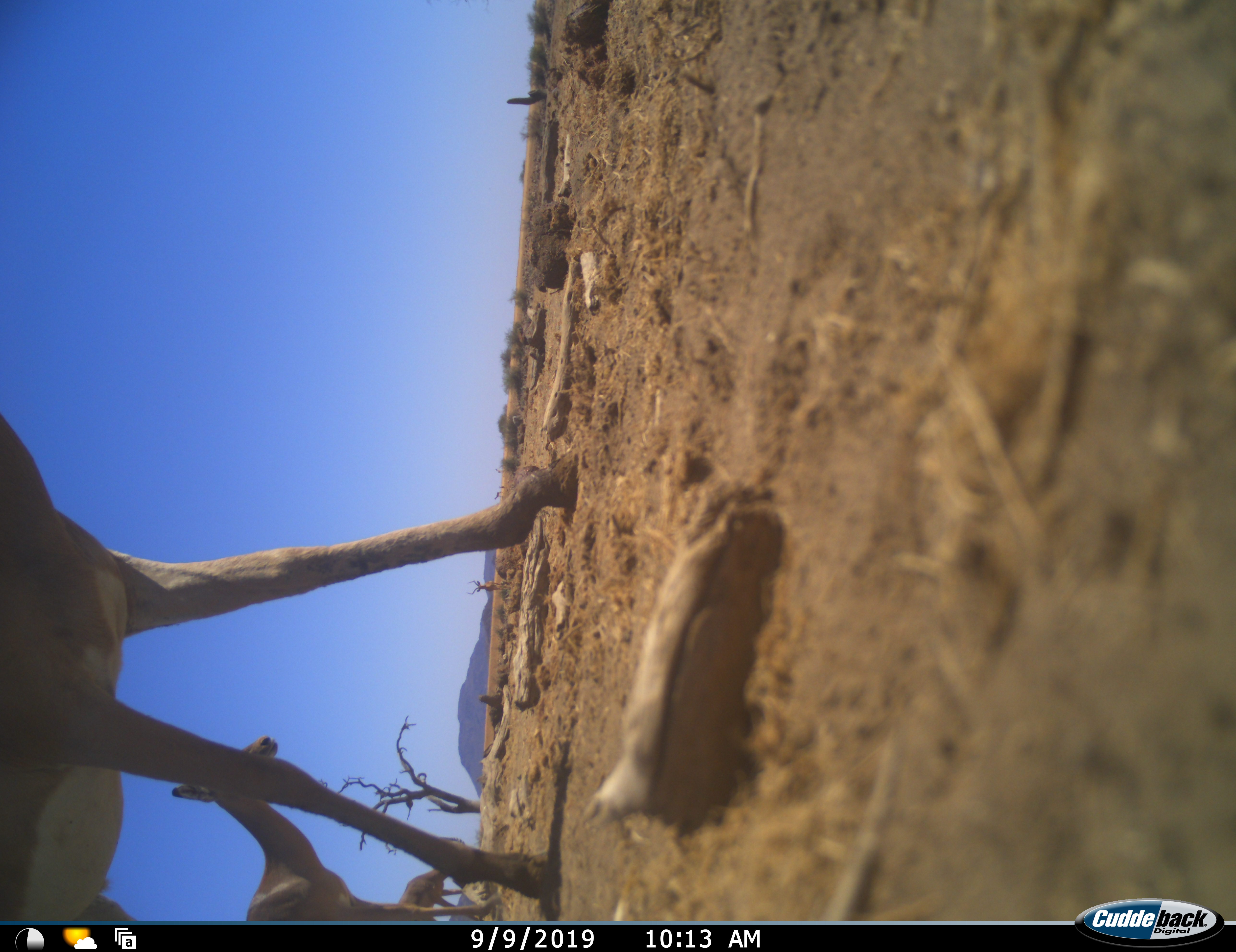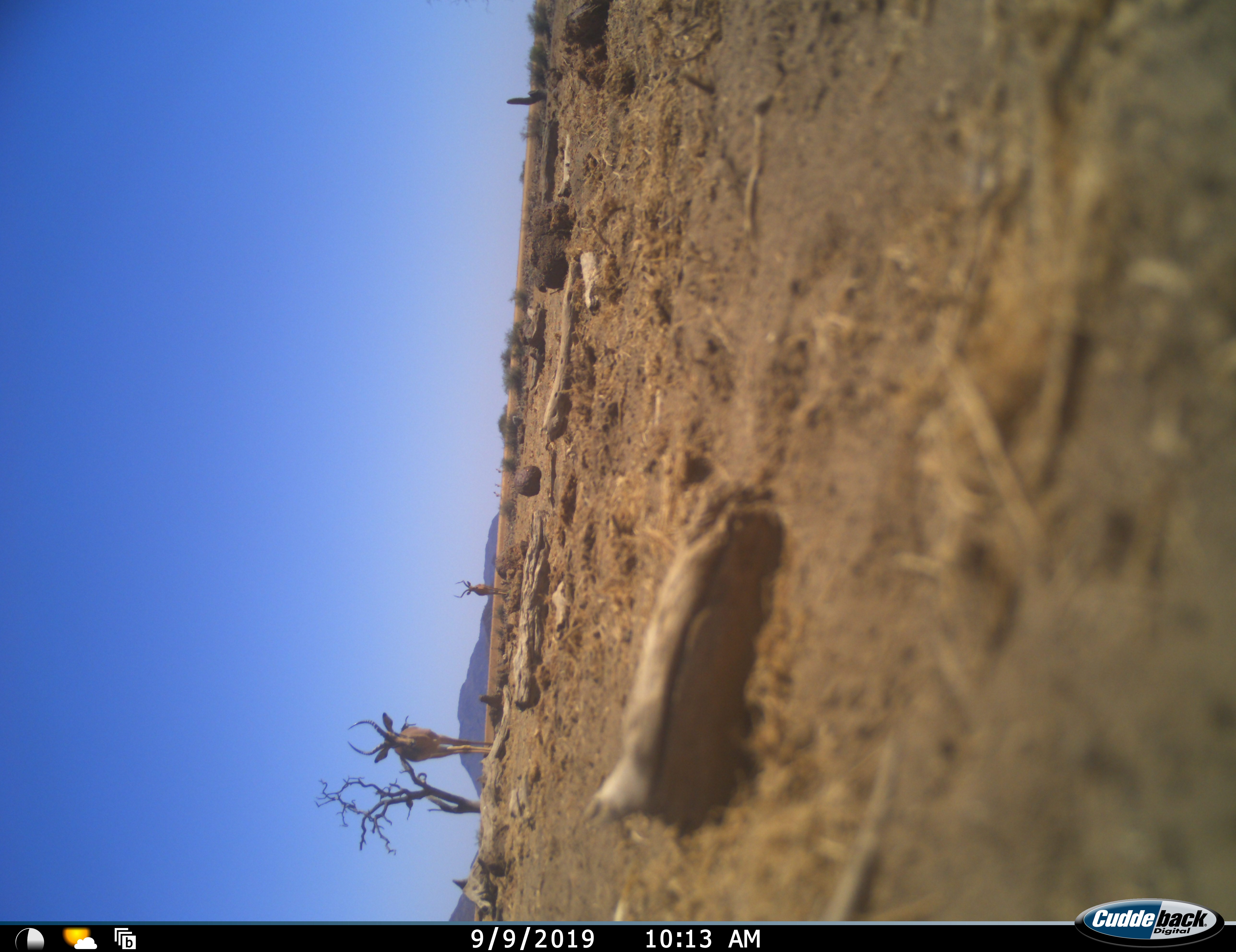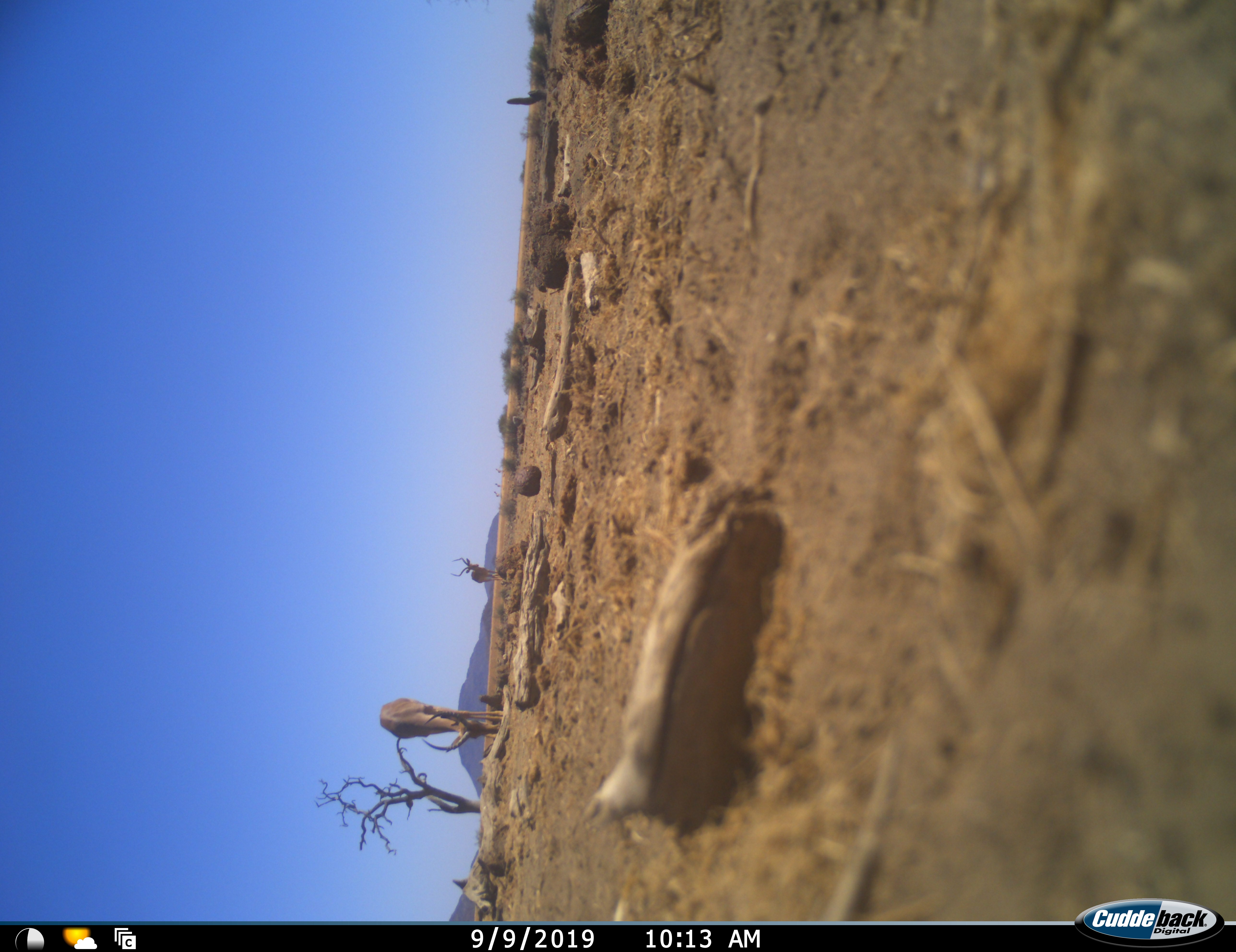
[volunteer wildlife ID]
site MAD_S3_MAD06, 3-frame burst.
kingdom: Animalia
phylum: Chordata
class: Mammalia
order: Artiodactyla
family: Bovidae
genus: Aepyceros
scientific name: Aepyceros melampus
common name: impala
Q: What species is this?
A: Impala (Aepyceros melampus).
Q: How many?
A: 4.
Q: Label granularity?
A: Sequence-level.